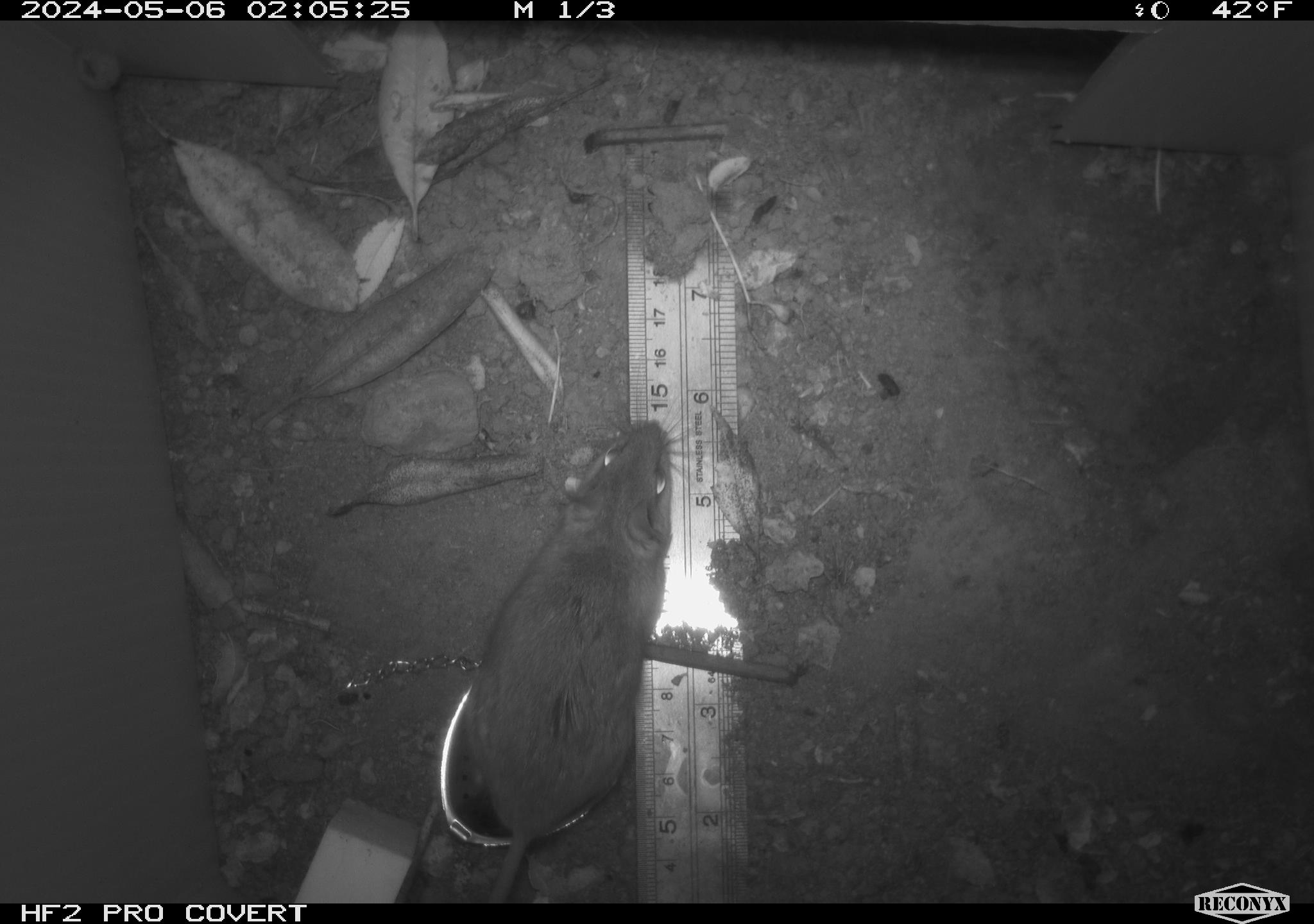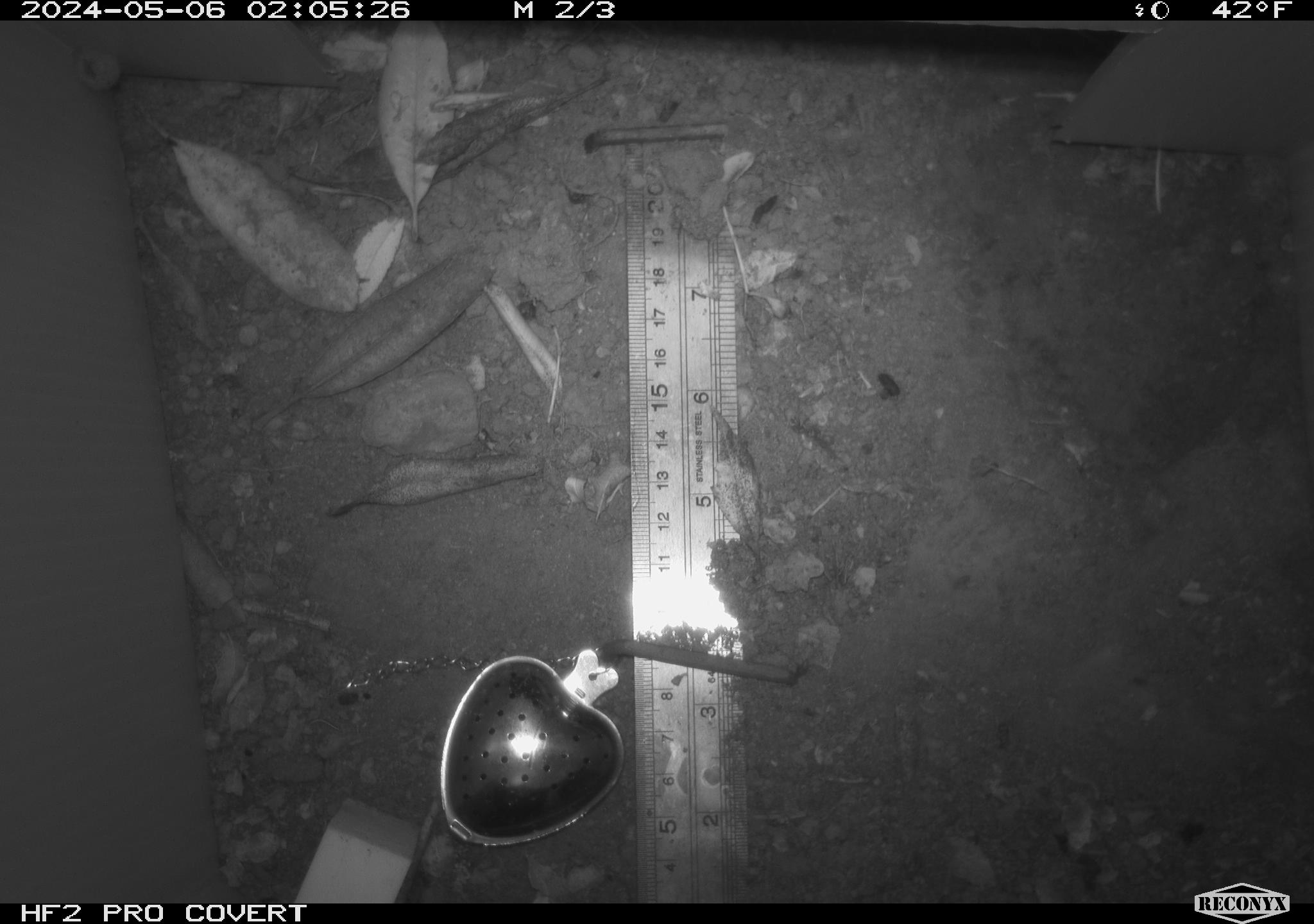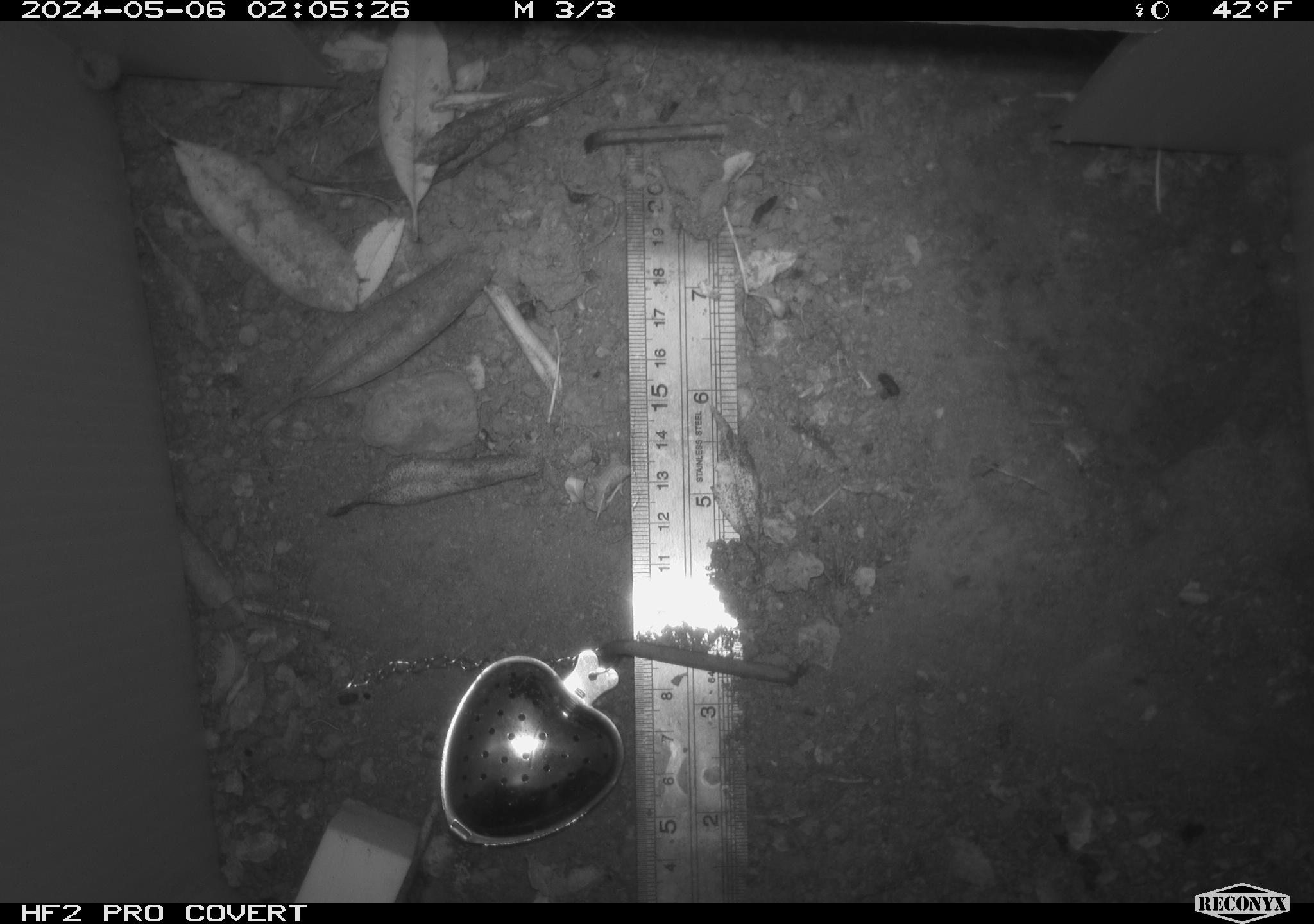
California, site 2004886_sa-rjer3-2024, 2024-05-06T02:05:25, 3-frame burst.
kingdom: Animalia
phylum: Chordata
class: Mammalia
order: Rodentia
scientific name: Rodentia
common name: mouse species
Mouse species (Rodentia).